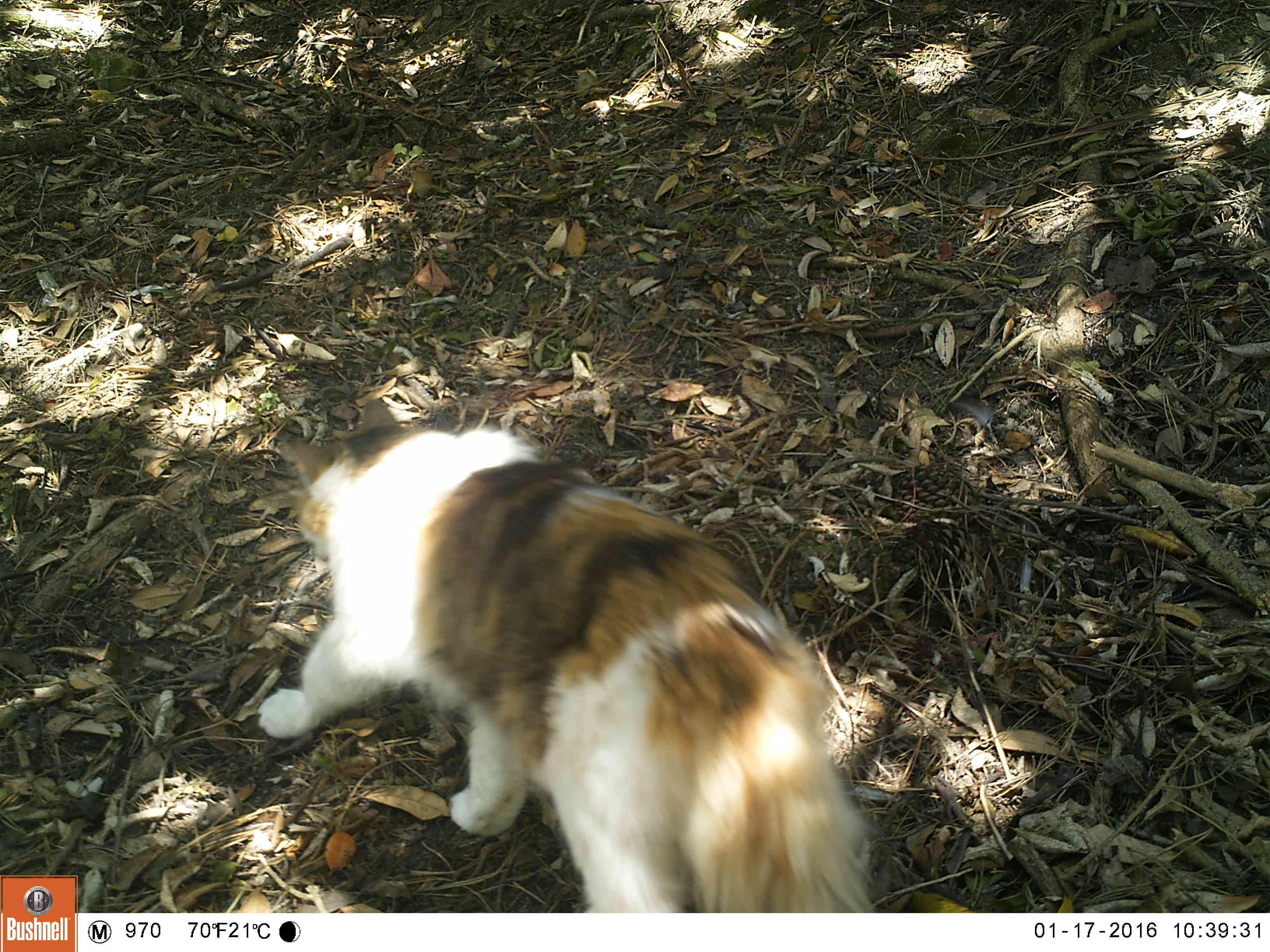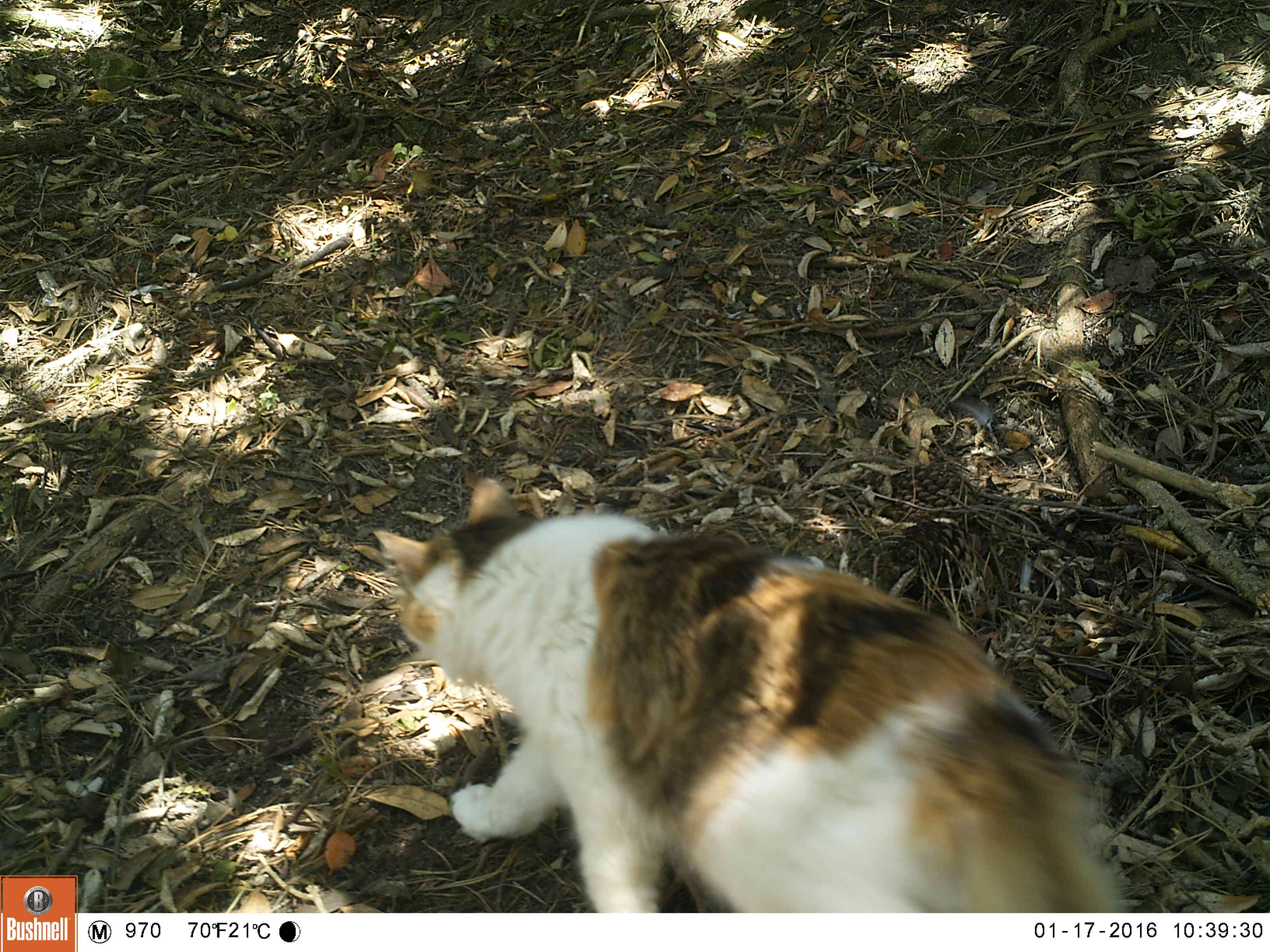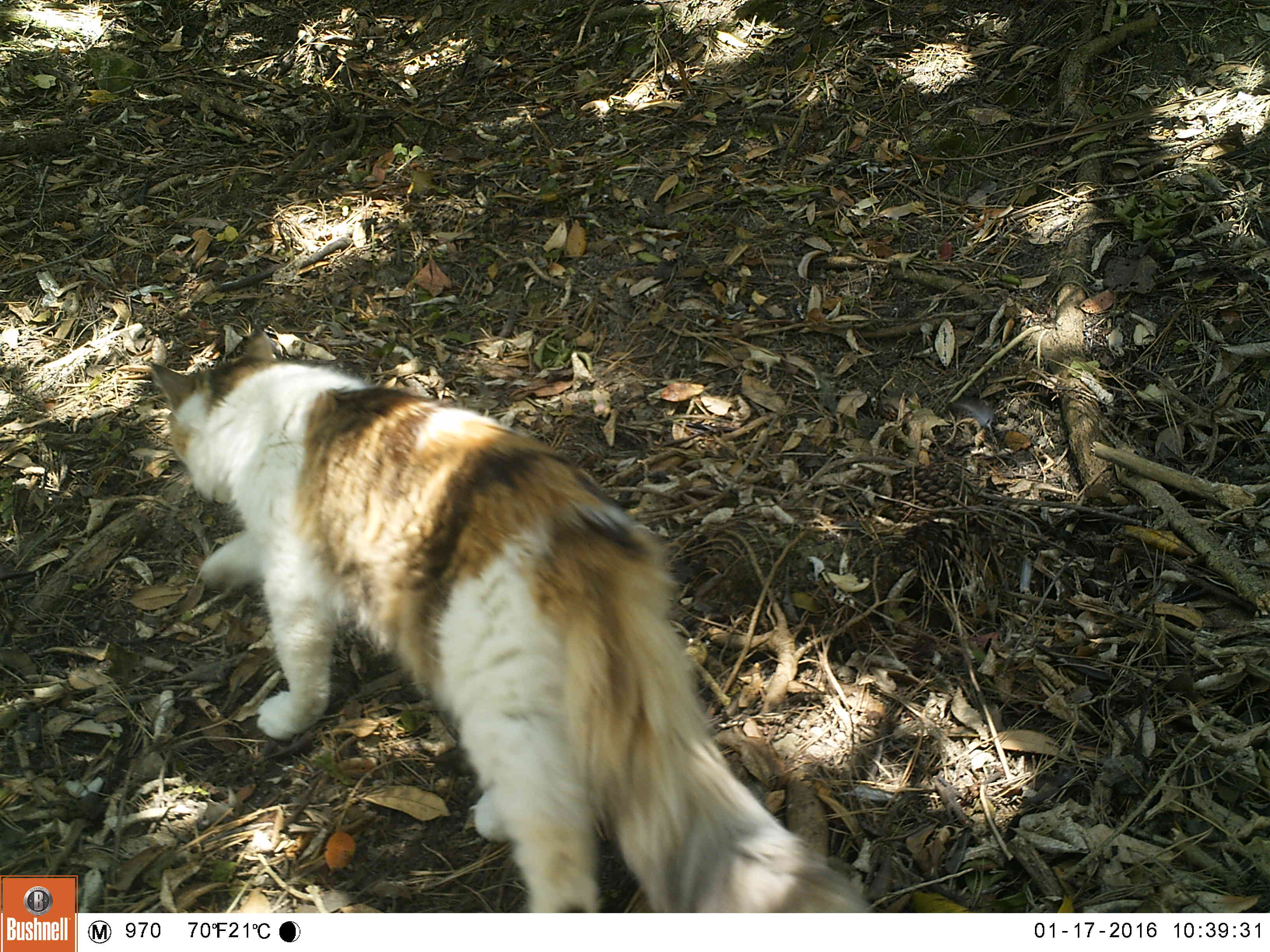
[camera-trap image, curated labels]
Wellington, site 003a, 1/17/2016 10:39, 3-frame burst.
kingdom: Animalia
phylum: Chordata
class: Mammalia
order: Carnivora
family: Felidae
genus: Felis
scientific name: Felis catus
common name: cat